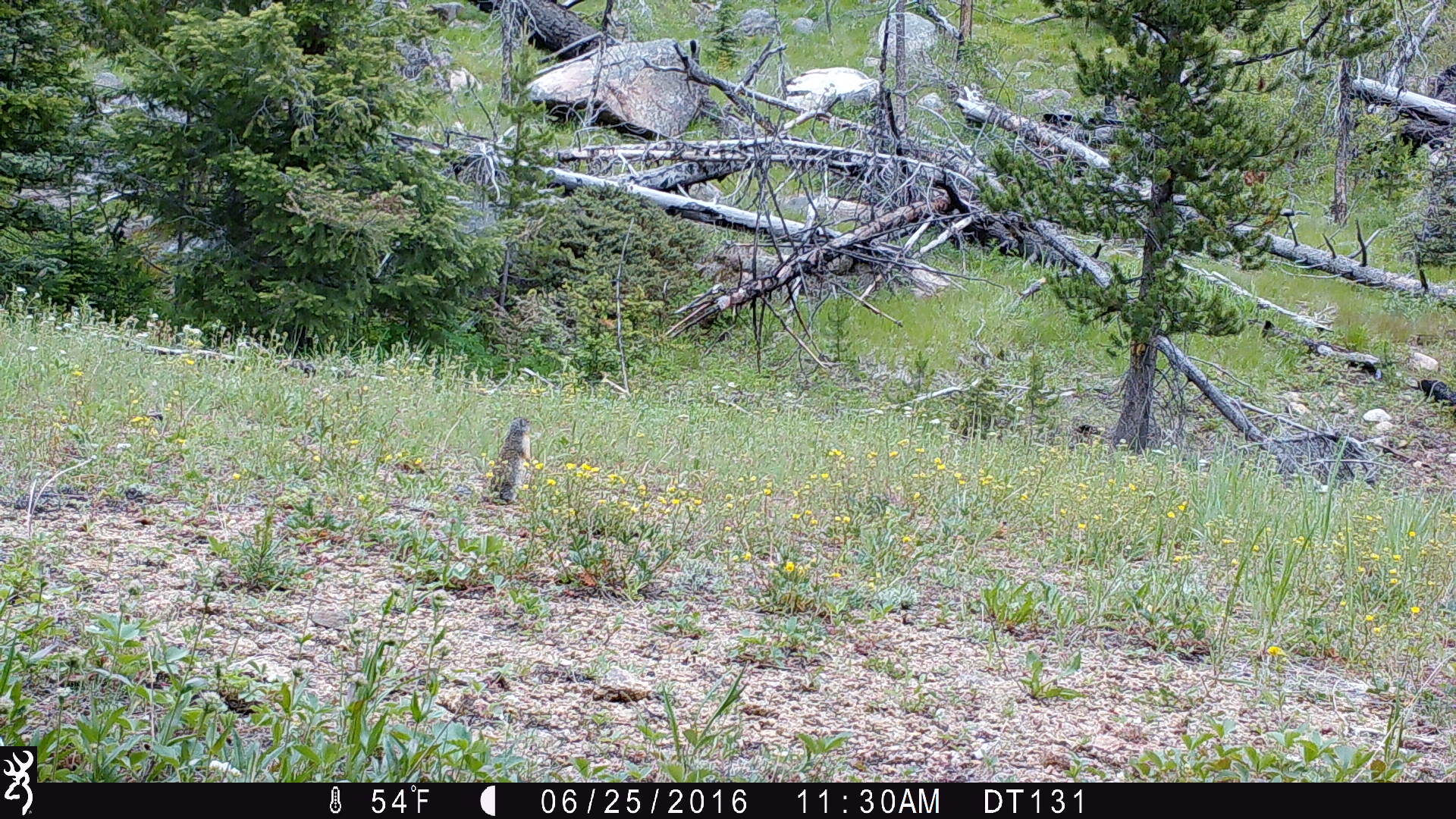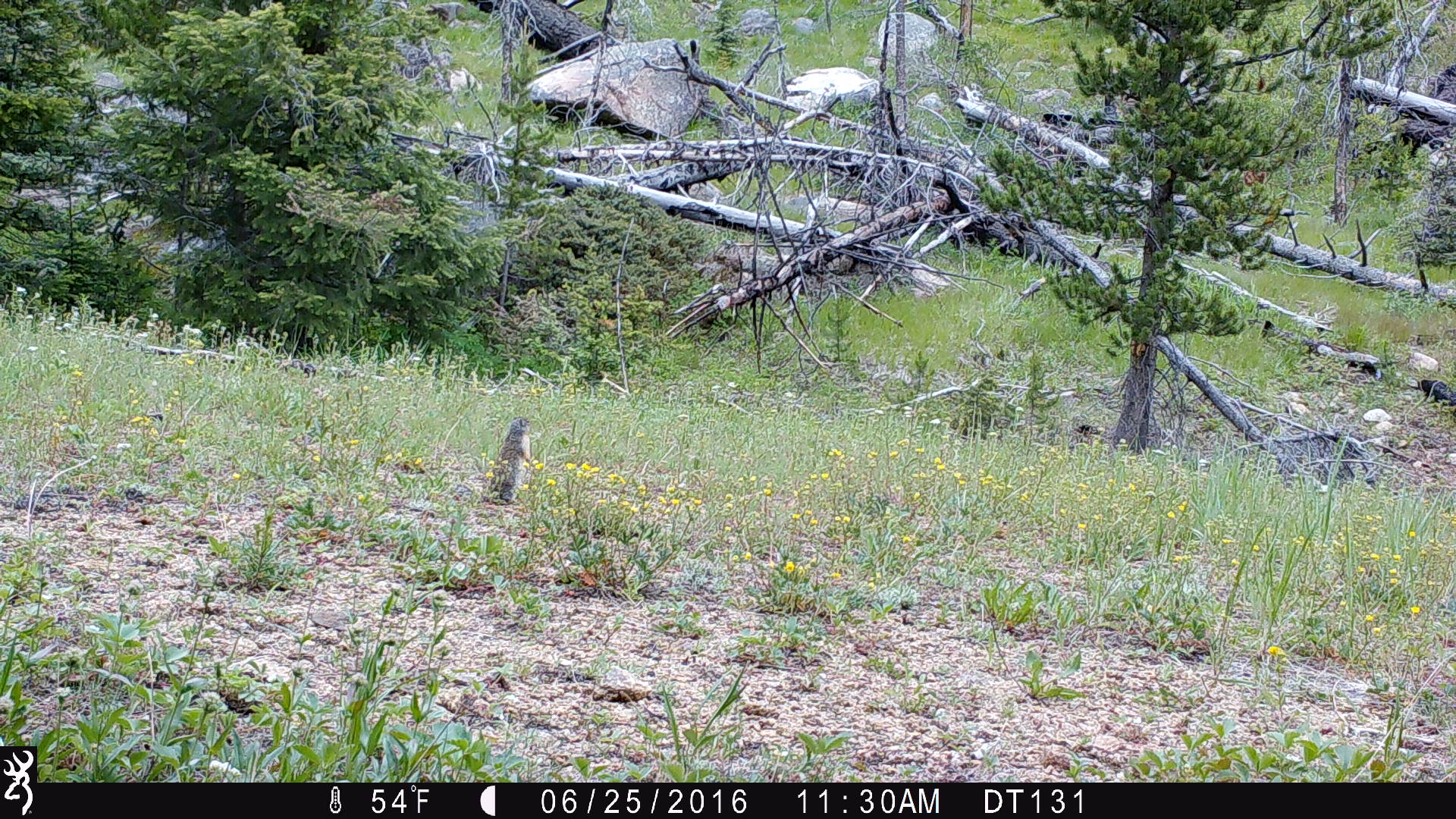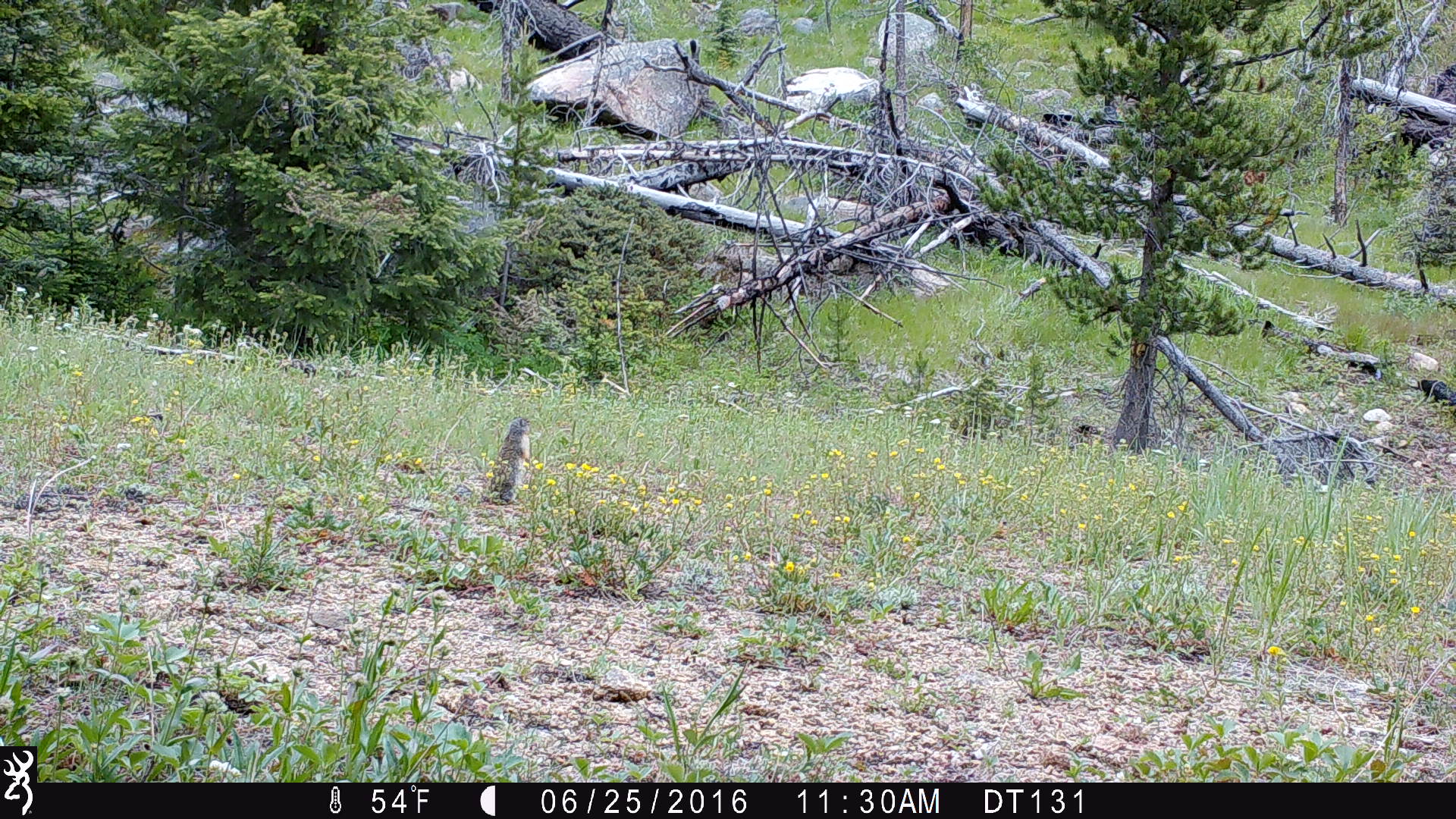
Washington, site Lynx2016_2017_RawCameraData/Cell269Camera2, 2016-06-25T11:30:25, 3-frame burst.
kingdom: Animalia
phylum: Chordata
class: Mammalia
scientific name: Mammalia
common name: small mammal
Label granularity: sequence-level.